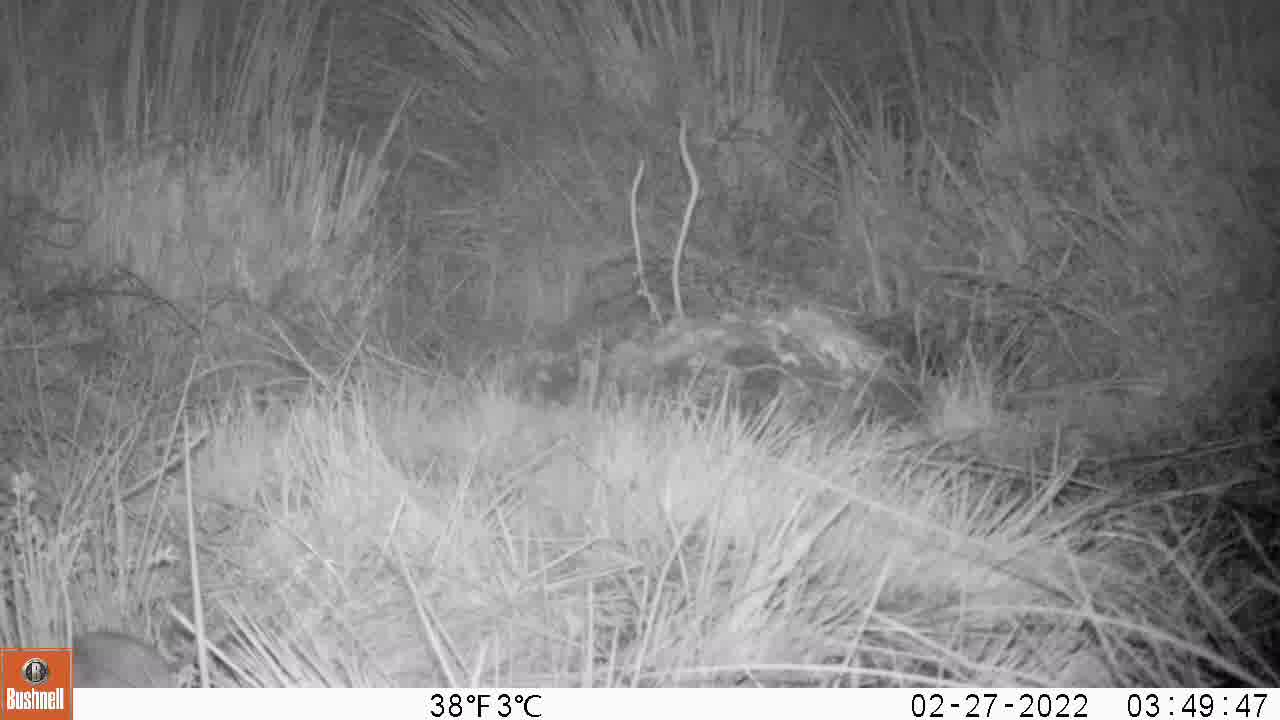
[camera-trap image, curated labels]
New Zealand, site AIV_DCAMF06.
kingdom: Animalia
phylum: Chordata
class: Mammalia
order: Rodentia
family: Muridae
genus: Mus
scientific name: Mus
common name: mouse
Mouse (Mus).